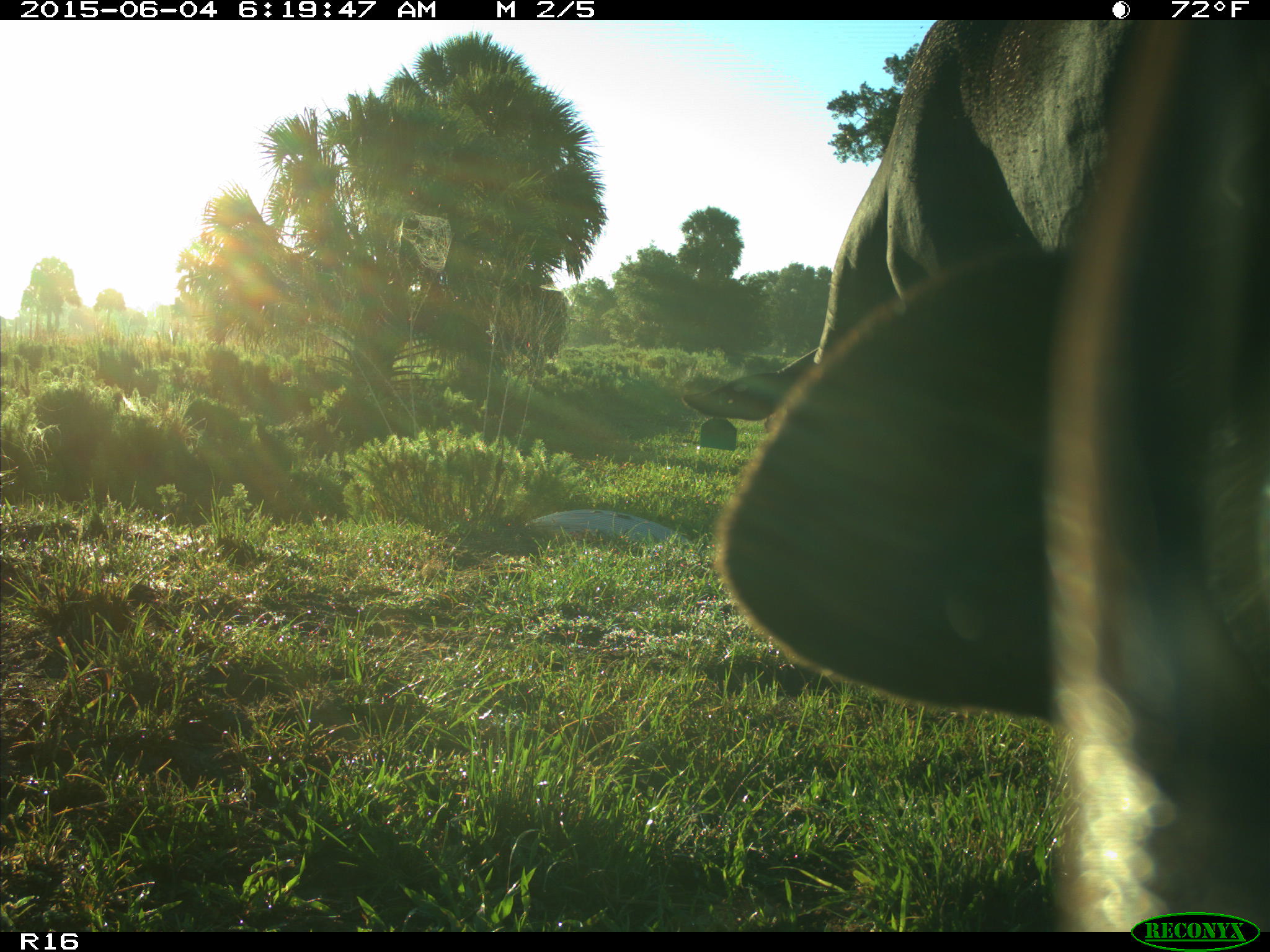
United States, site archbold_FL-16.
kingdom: Animalia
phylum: Chordata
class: Mammalia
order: Artiodactyla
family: Bovidae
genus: Bos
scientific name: Bos taurus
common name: domestic cow